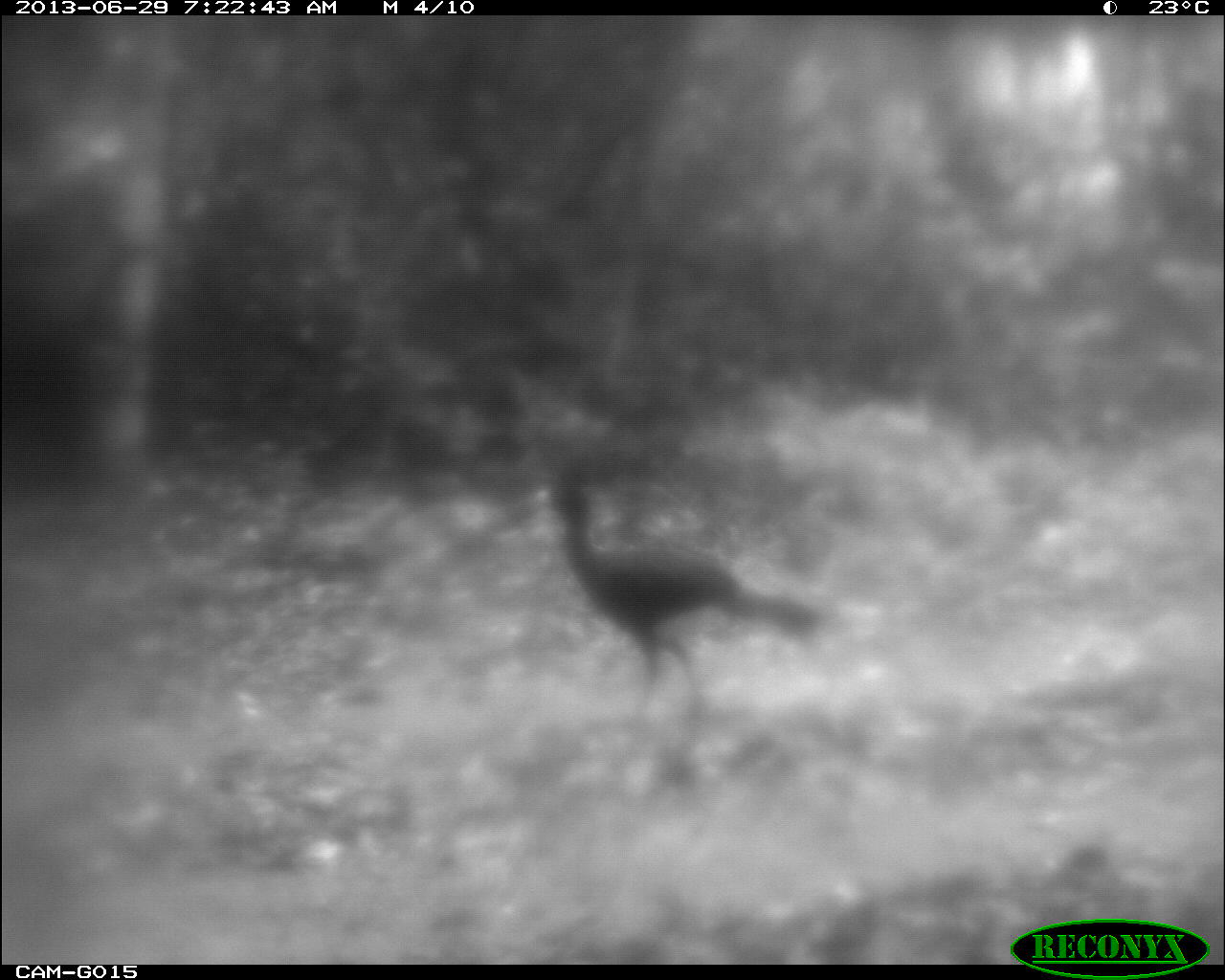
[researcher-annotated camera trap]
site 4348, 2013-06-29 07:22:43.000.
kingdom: Animalia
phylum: Chordata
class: Aves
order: Galliformes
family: Cracidae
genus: Crax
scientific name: Crax rubra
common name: great curassow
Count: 1.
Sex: male.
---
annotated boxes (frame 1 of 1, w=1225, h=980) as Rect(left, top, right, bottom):
crax rubra: Rect(533, 474, 818, 716)